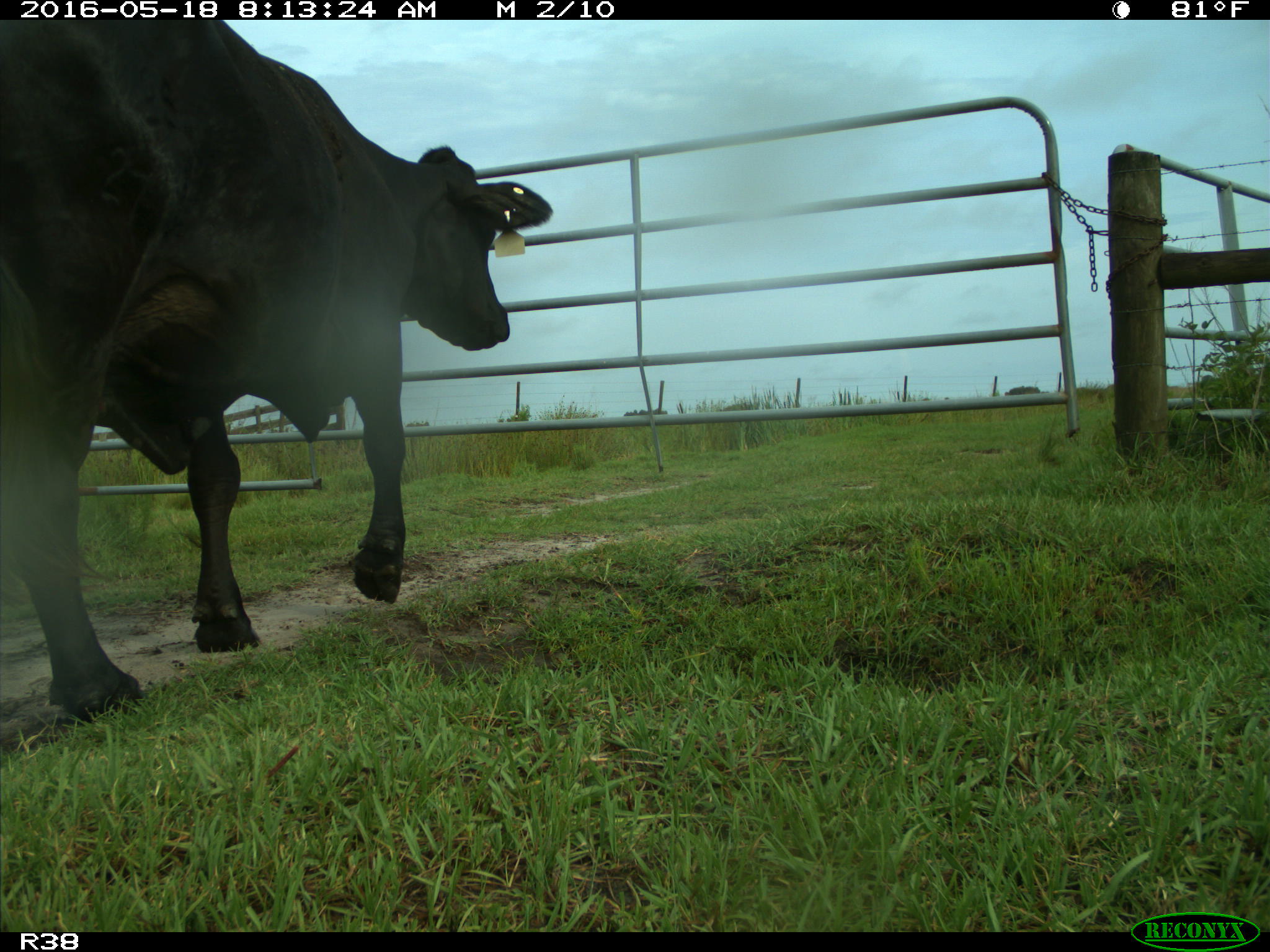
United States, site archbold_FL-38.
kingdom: Animalia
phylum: Chordata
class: Mammalia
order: Artiodactyla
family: Bovidae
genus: Bos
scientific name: Bos taurus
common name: domestic cow